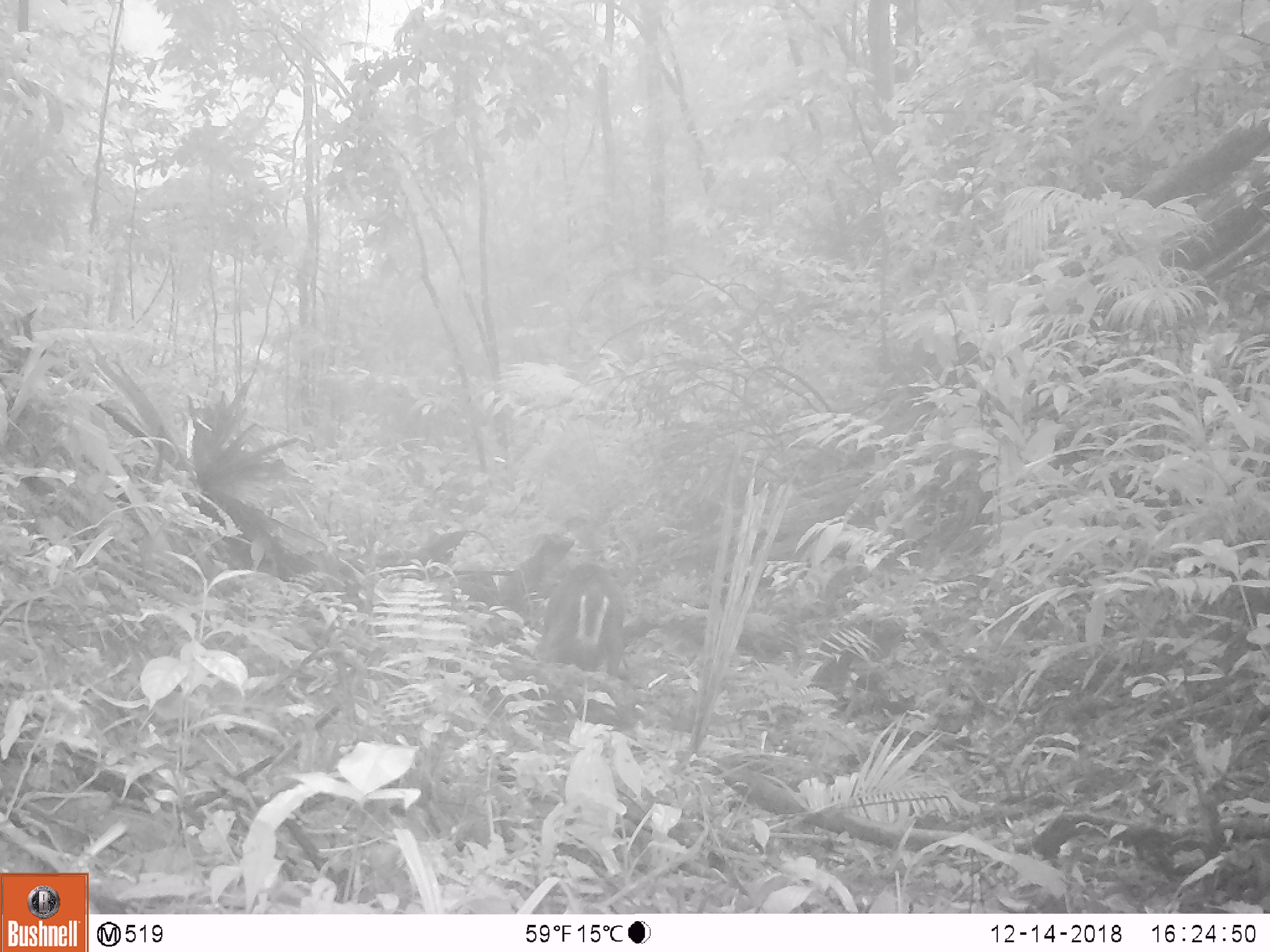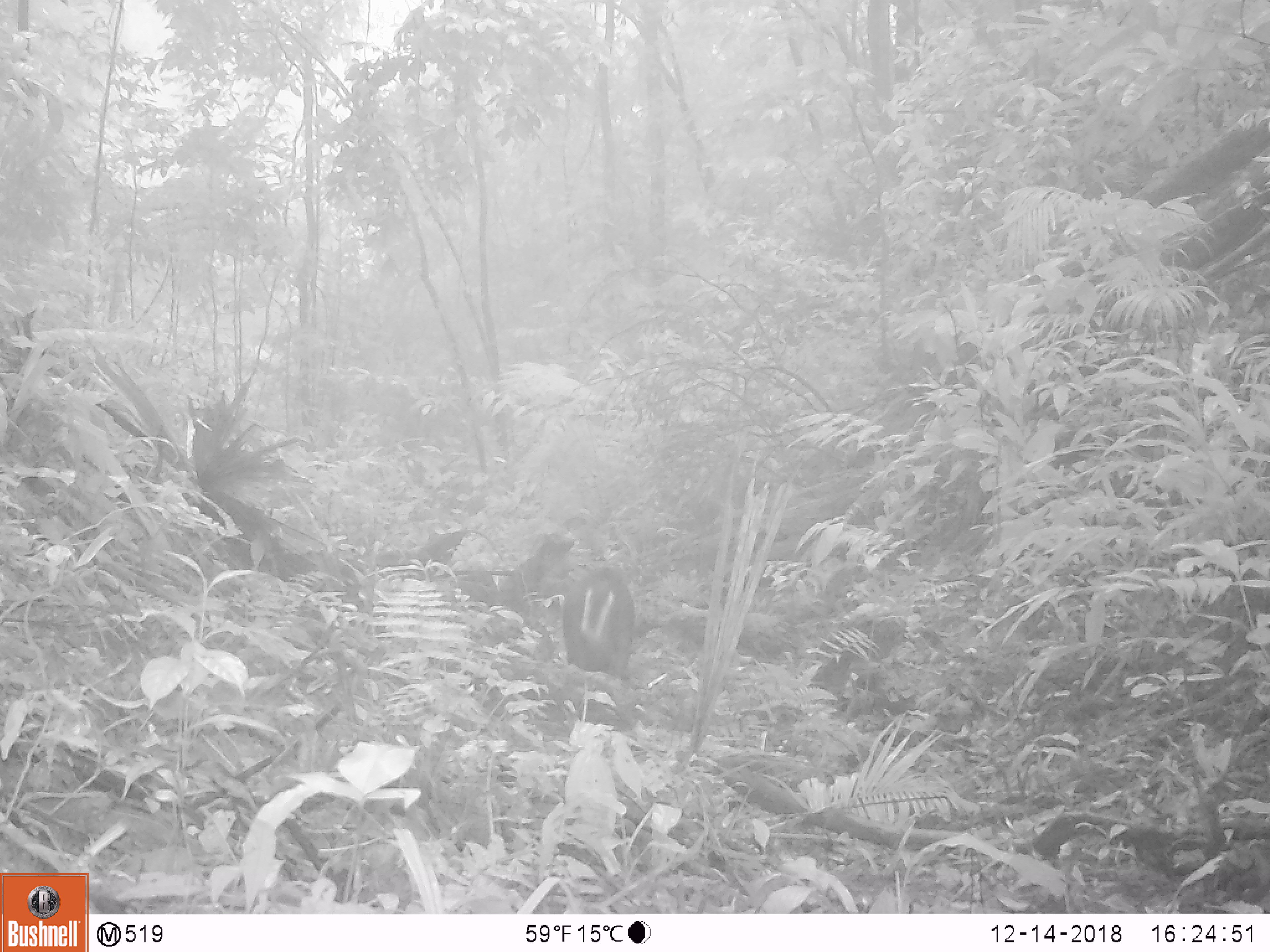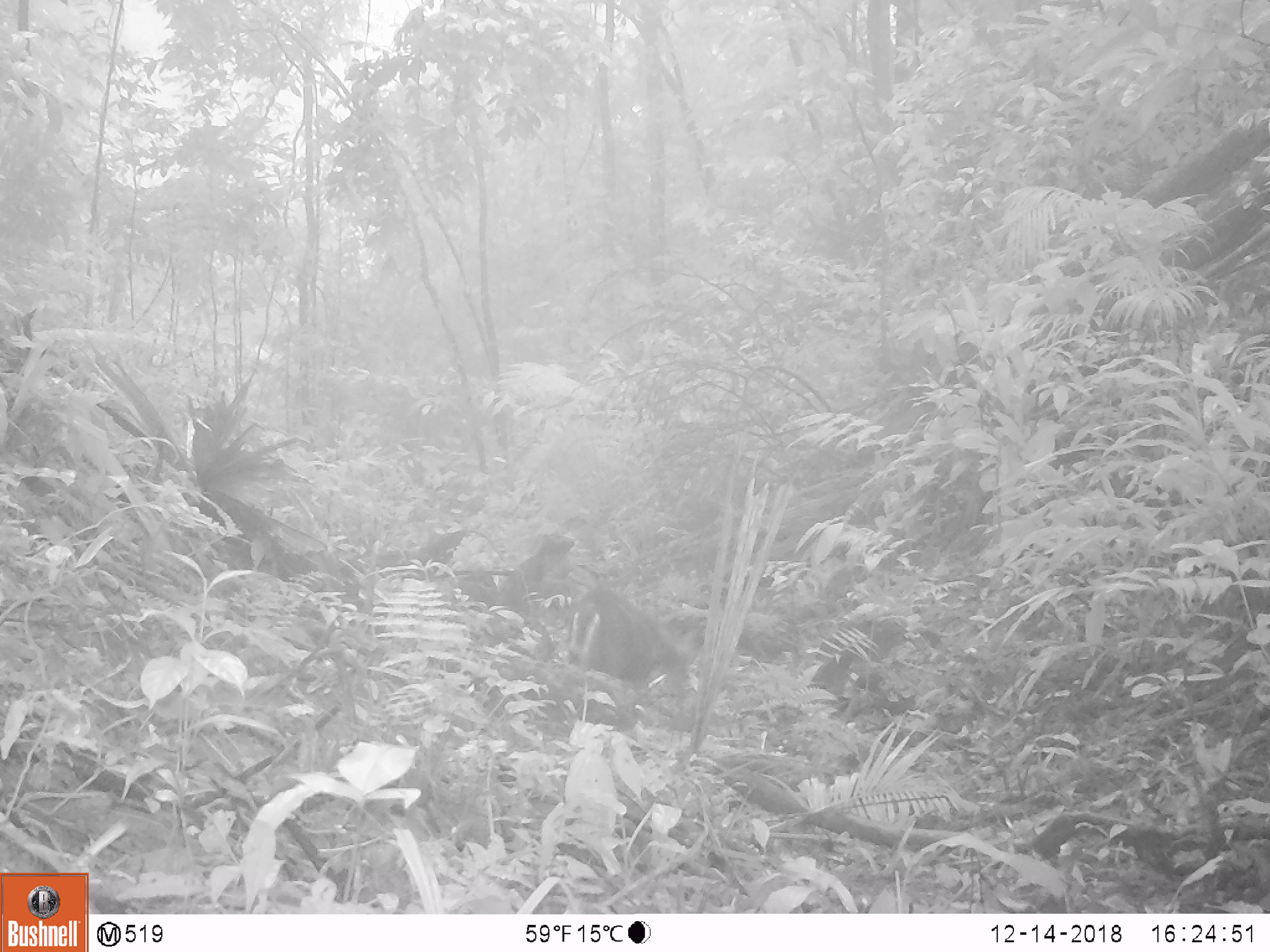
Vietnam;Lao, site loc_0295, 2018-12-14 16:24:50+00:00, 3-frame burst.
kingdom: Animalia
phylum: Chordata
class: Mammalia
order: Artiodactyla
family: Cervidae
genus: Muntiacus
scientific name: Muntiacus rooseveltorum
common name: roosevelt's muntjac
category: roosevelts muntjac group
Roosevelts muntjac group (roosevelt's muntjac) (Muntiacus rooseveltorum). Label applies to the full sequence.